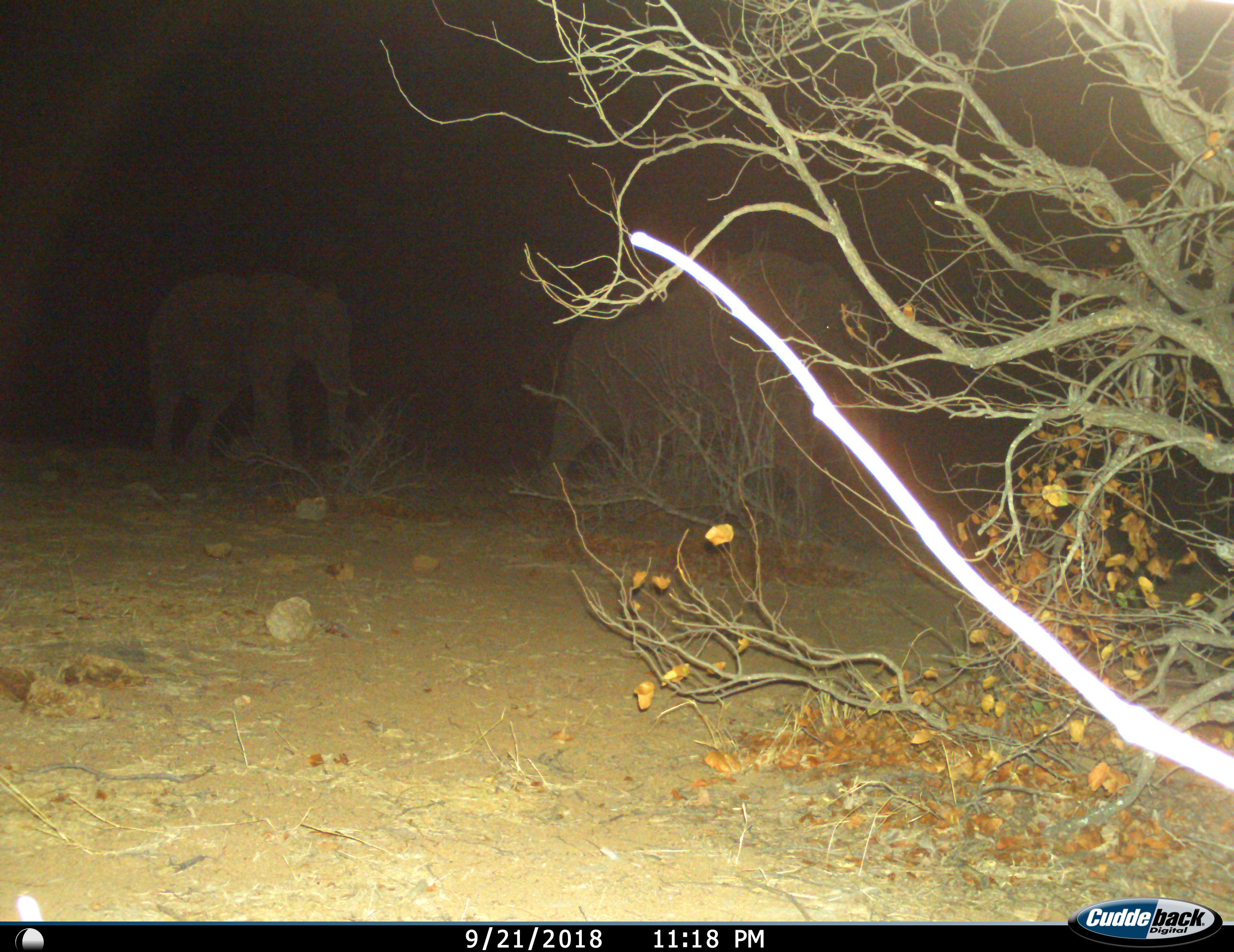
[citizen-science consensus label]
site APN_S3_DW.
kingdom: Animalia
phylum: Chordata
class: Mammalia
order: Proboscidea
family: Elephantidae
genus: Loxodonta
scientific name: Loxodonta africana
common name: african bush elephant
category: elephant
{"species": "elephant (african bush elephant) (Loxodonta africana)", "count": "2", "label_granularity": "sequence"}